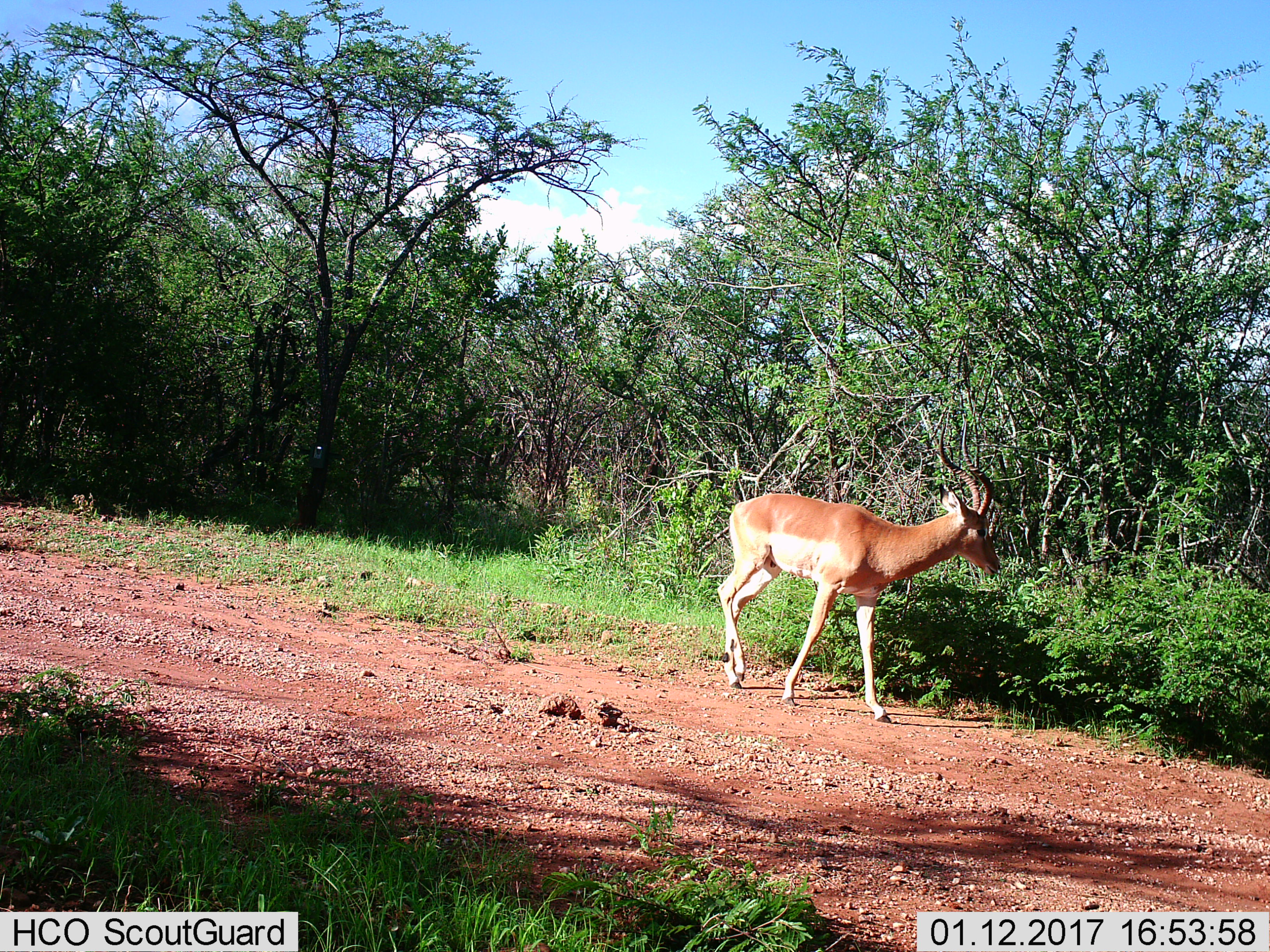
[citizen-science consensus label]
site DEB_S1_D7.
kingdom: Animalia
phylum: Chordata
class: Mammalia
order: Artiodactyla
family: Bovidae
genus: Aepyceros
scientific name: Aepyceros melampus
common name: impala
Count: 1.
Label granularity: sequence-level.